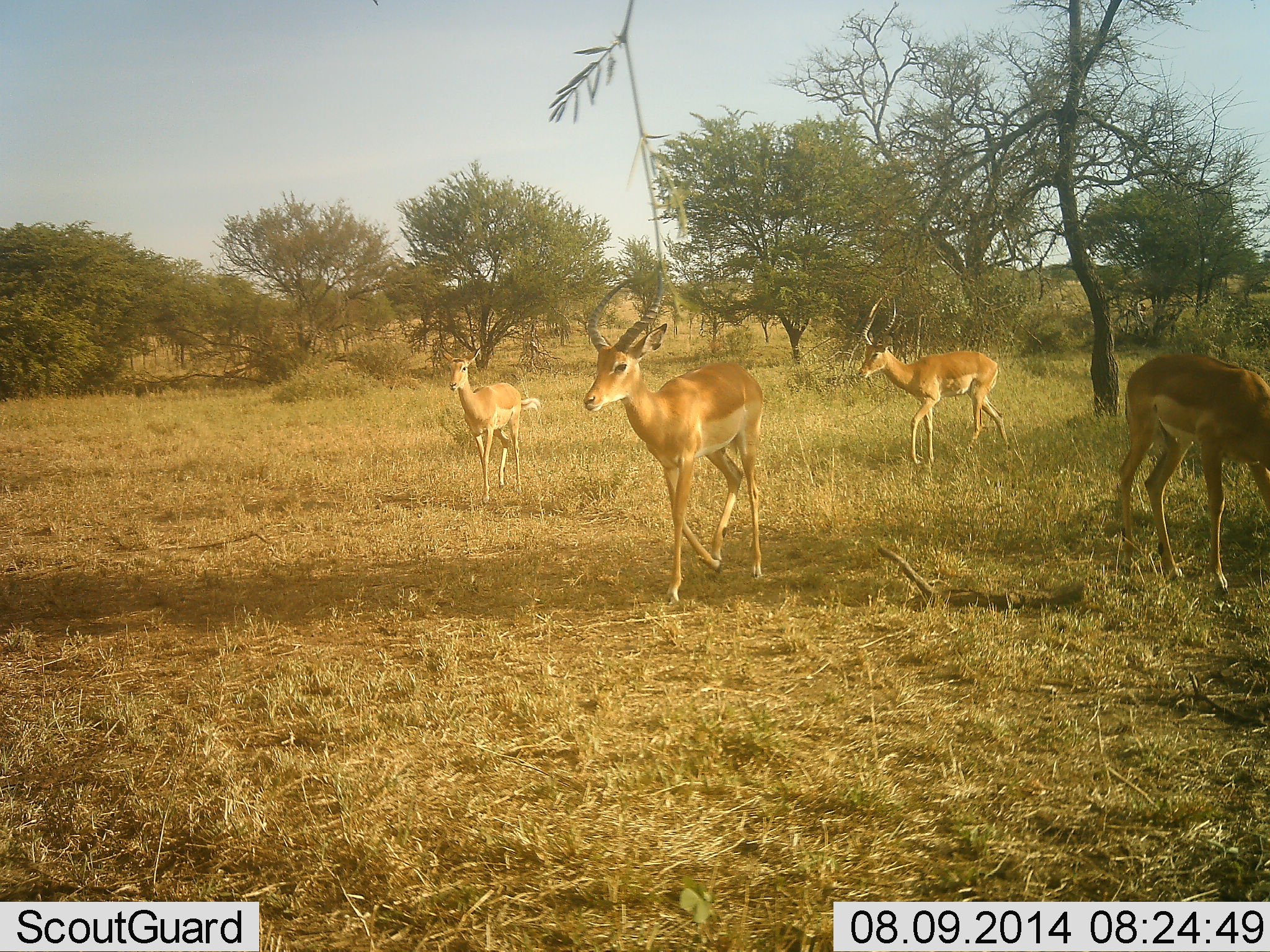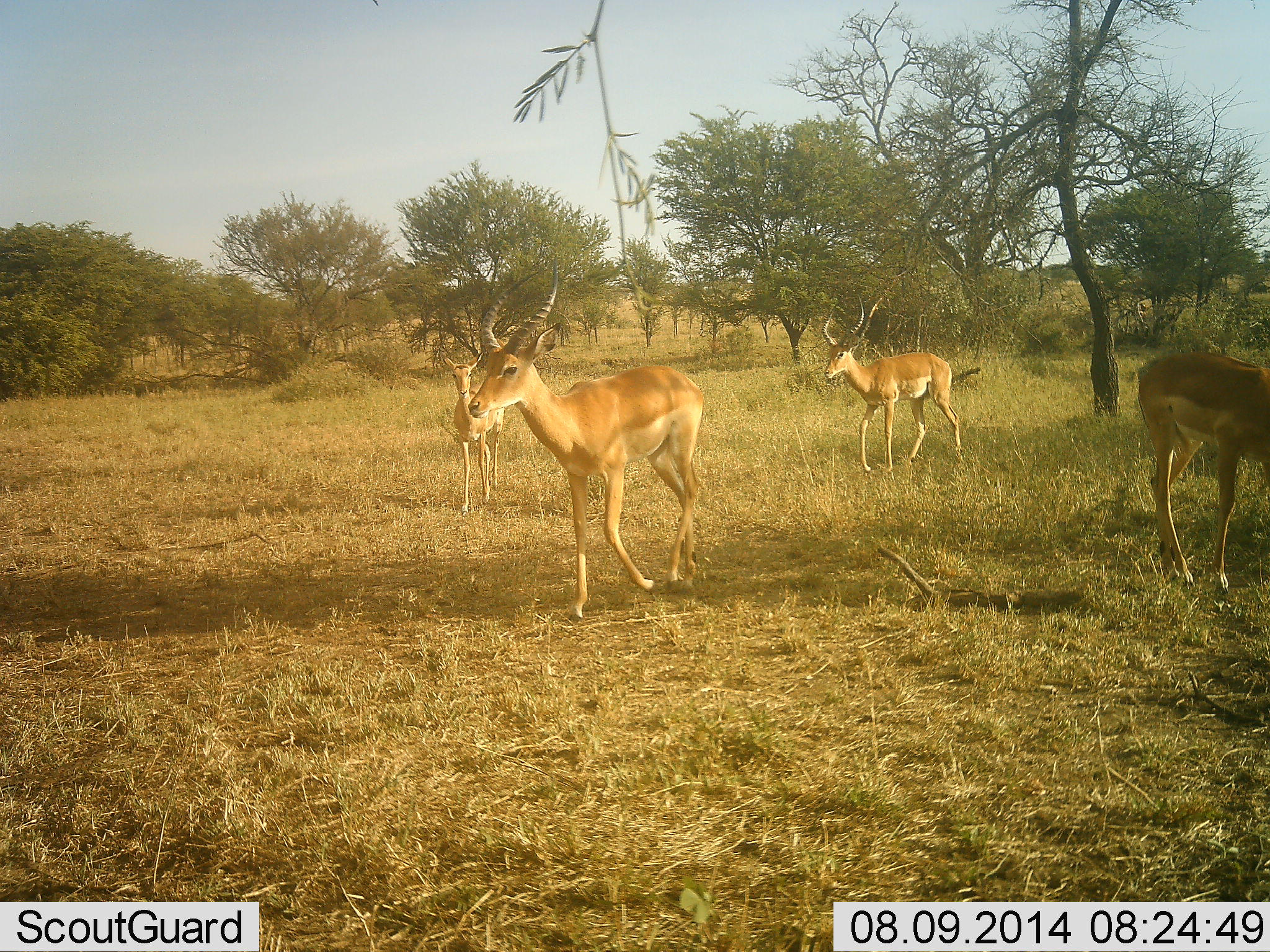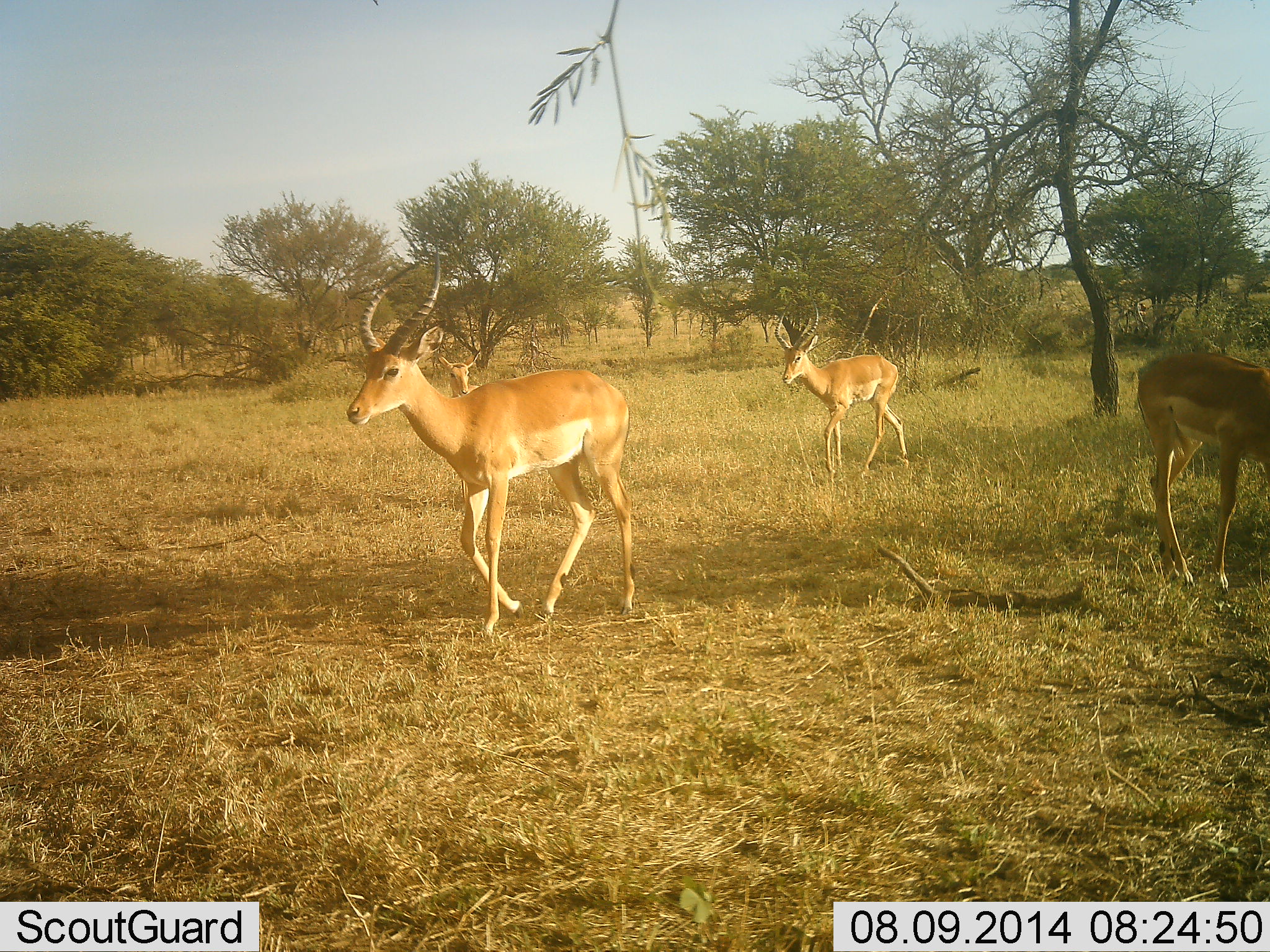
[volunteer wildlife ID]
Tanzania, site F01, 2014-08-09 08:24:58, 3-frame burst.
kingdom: Animalia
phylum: Chordata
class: Mammalia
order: Artiodactyla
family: Bovidae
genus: Aepyceros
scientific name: Aepyceros melampus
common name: impala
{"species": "impala (Aepyceros melampus)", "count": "4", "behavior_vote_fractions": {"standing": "10%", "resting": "0%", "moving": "100%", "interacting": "0%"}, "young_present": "0%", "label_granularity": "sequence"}